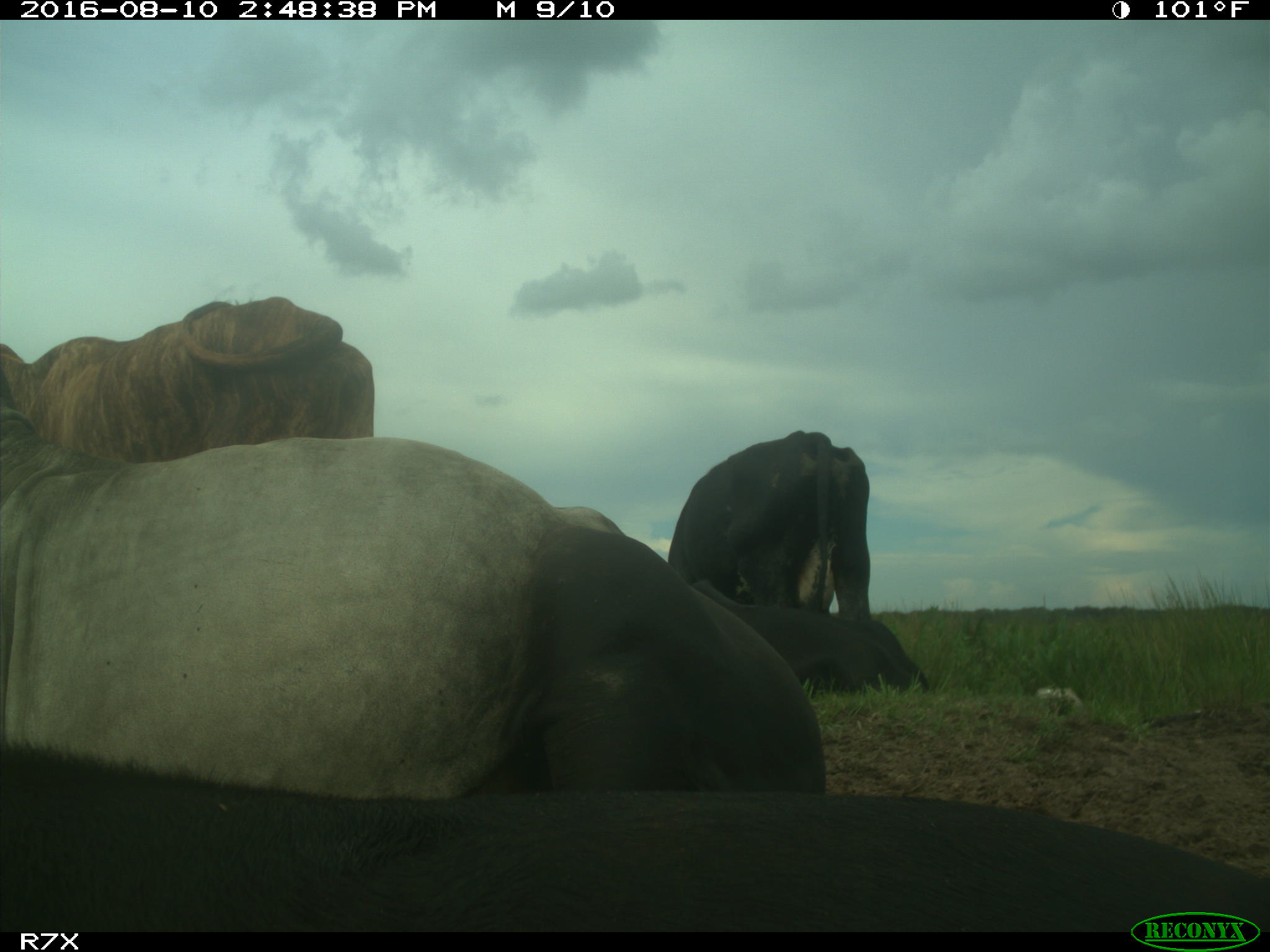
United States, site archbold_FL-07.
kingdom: Animalia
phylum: Chordata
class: Mammalia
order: Artiodactyla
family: Bovidae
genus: Bos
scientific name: Bos taurus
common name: domestic cow